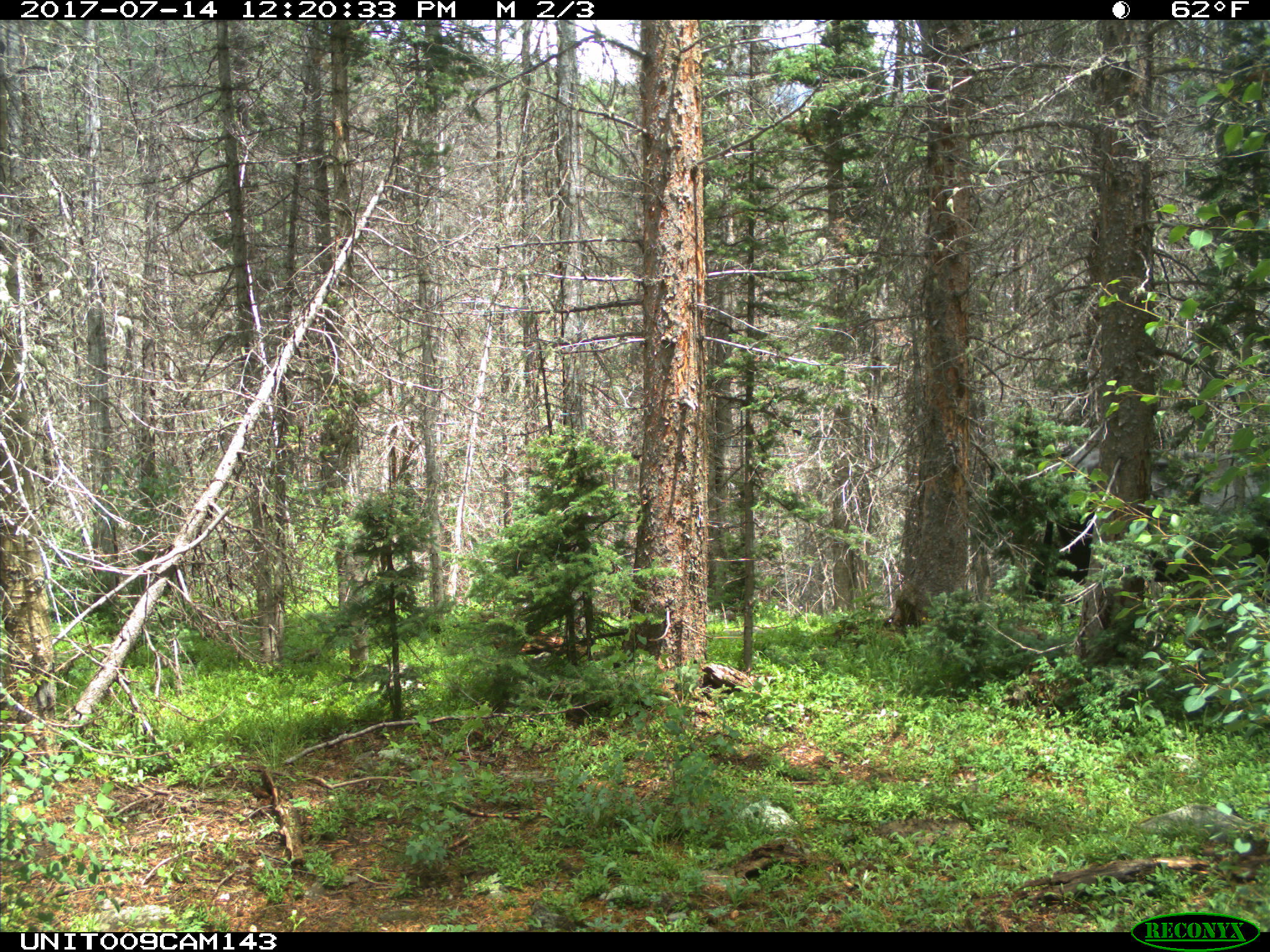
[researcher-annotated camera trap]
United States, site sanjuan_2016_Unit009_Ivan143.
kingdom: Animalia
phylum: Chordata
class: Mammalia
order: Artiodactyla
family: Bovidae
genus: Bos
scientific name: Bos taurus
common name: domestic cow